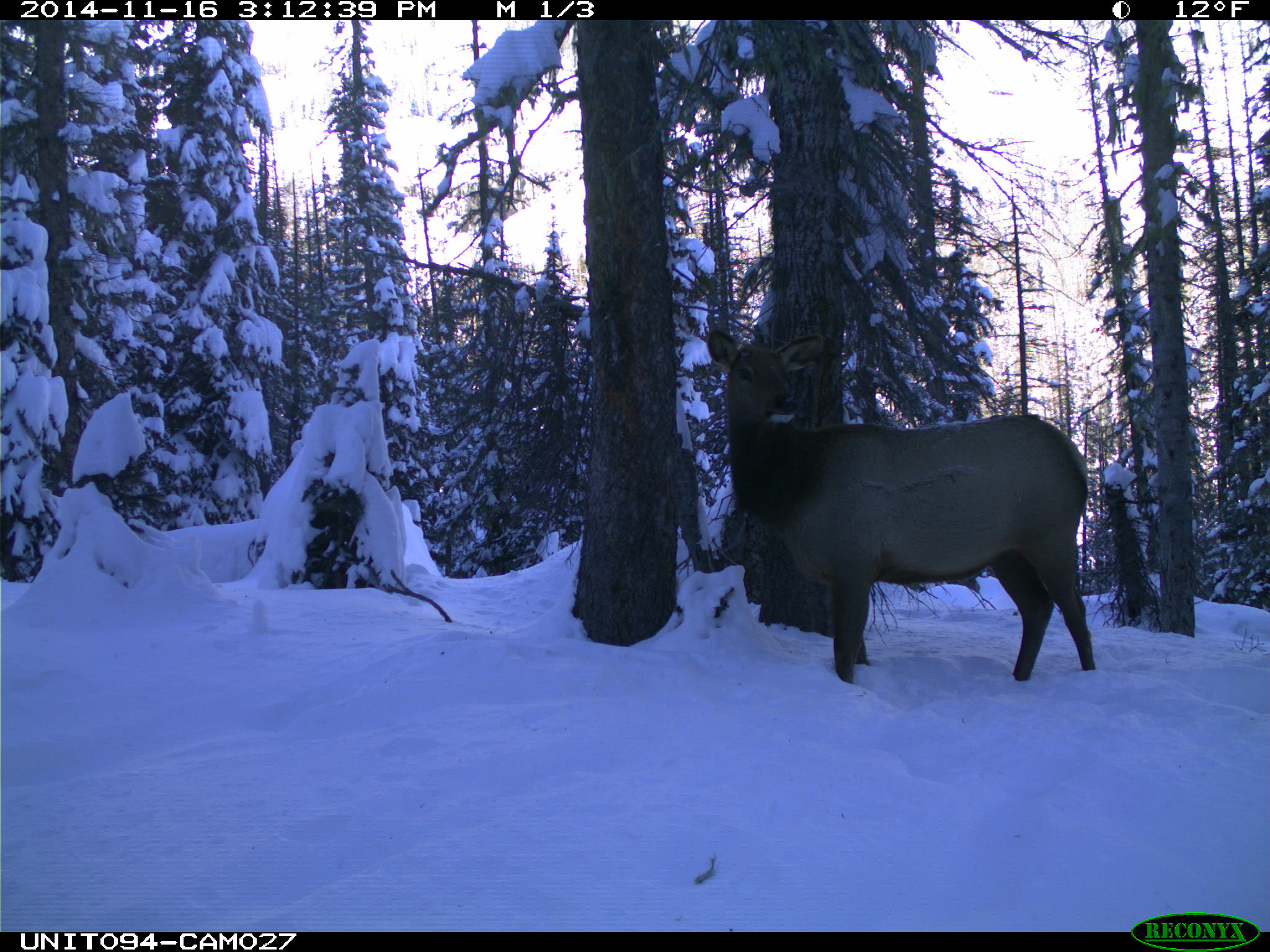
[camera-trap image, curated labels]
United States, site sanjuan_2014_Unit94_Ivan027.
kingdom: Animalia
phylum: Chordata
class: Mammalia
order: Artiodactyla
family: Cervidae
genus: Cervus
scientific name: Cervus elaphus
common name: red deer